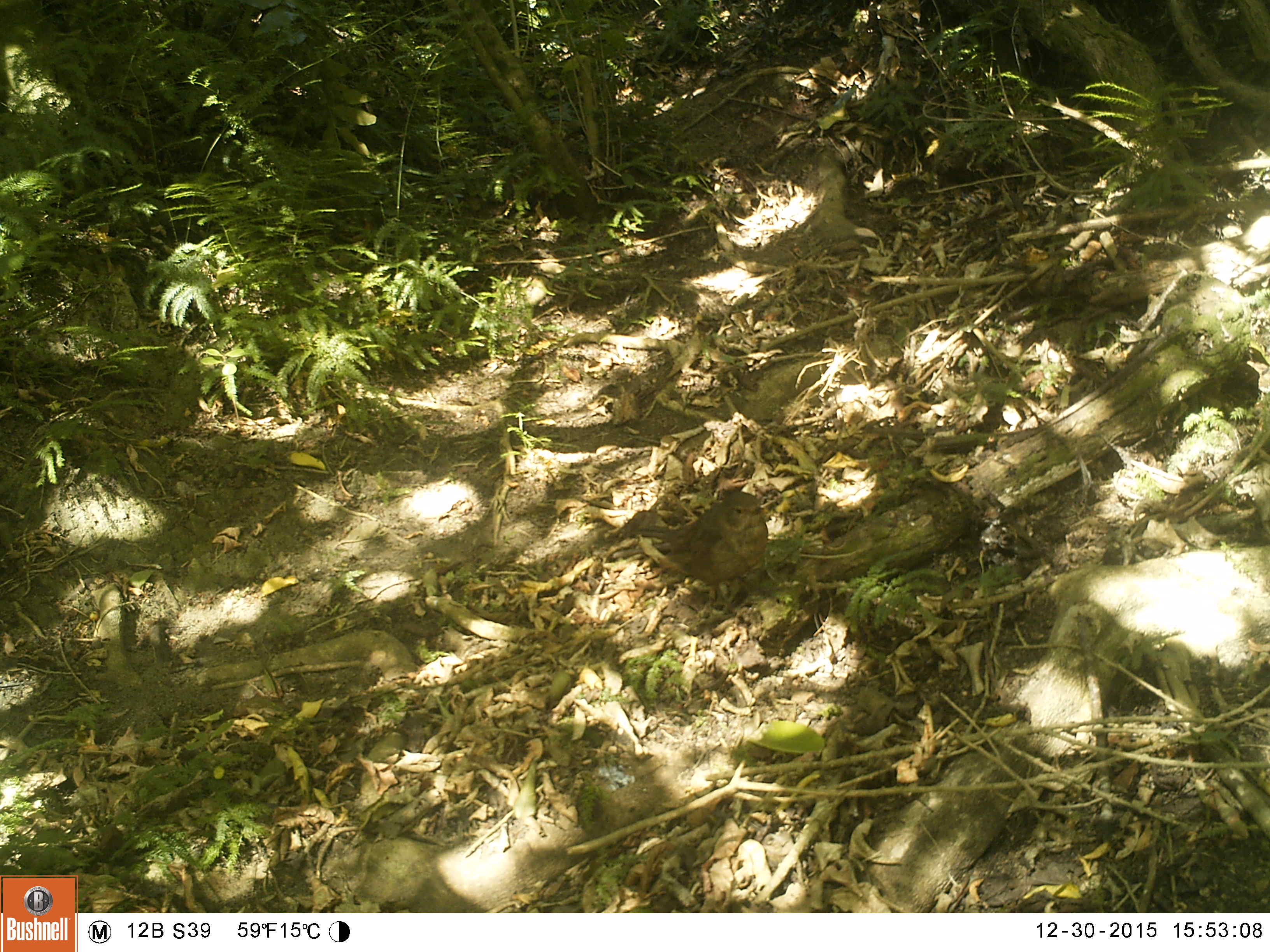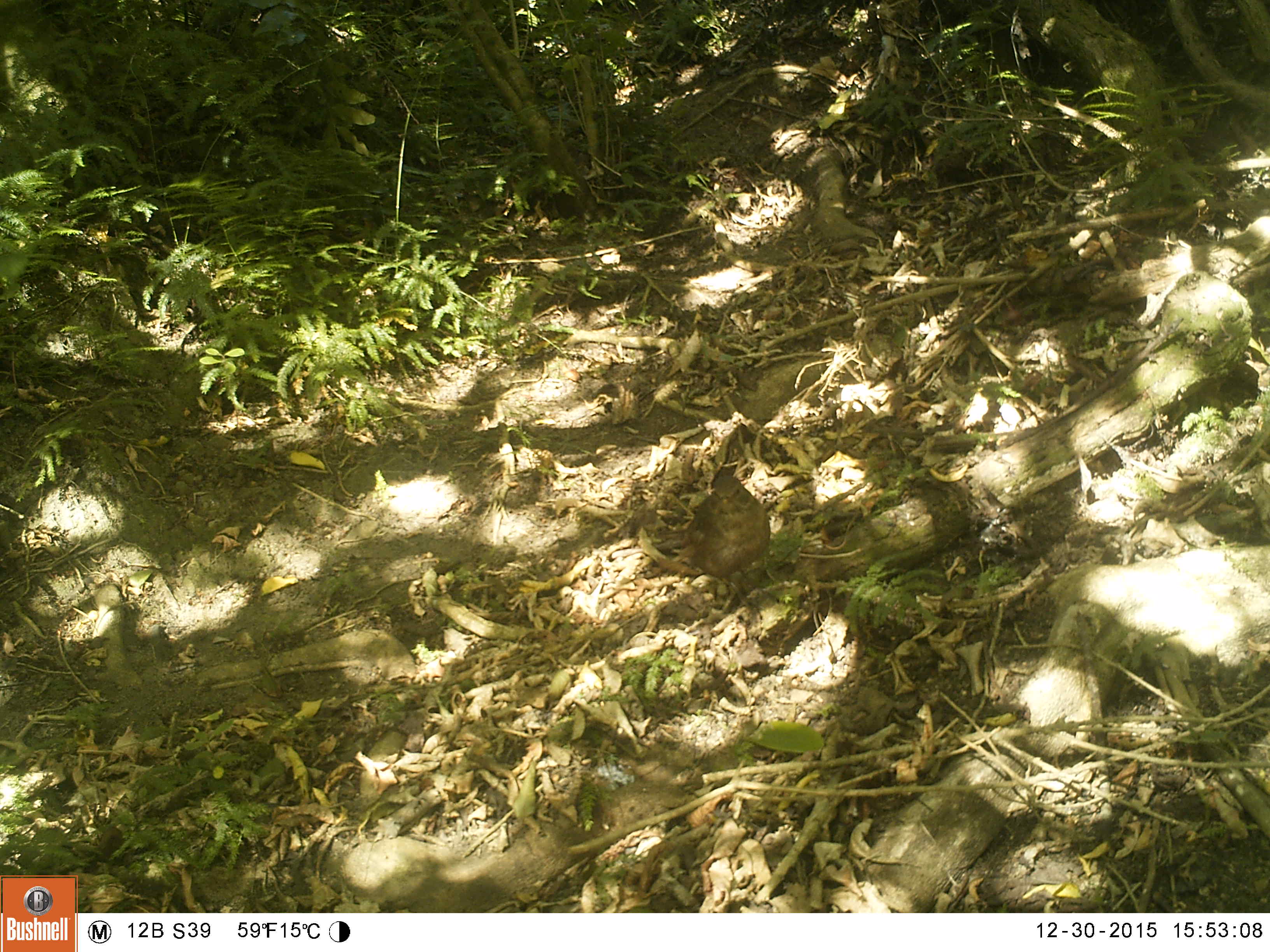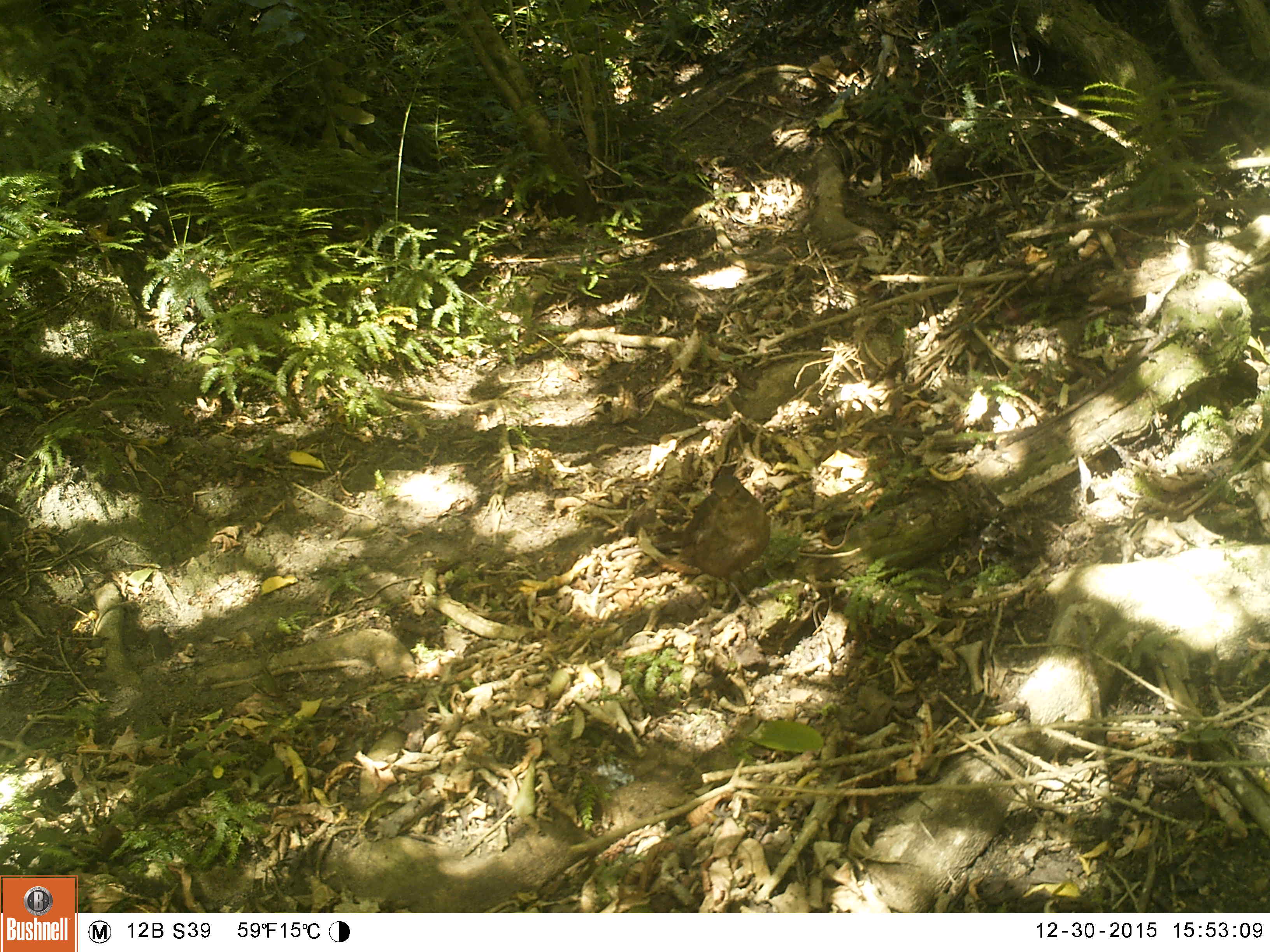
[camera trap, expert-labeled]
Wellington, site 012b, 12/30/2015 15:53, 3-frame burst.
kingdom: Animalia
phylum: Chordata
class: Aves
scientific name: Aves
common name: bird